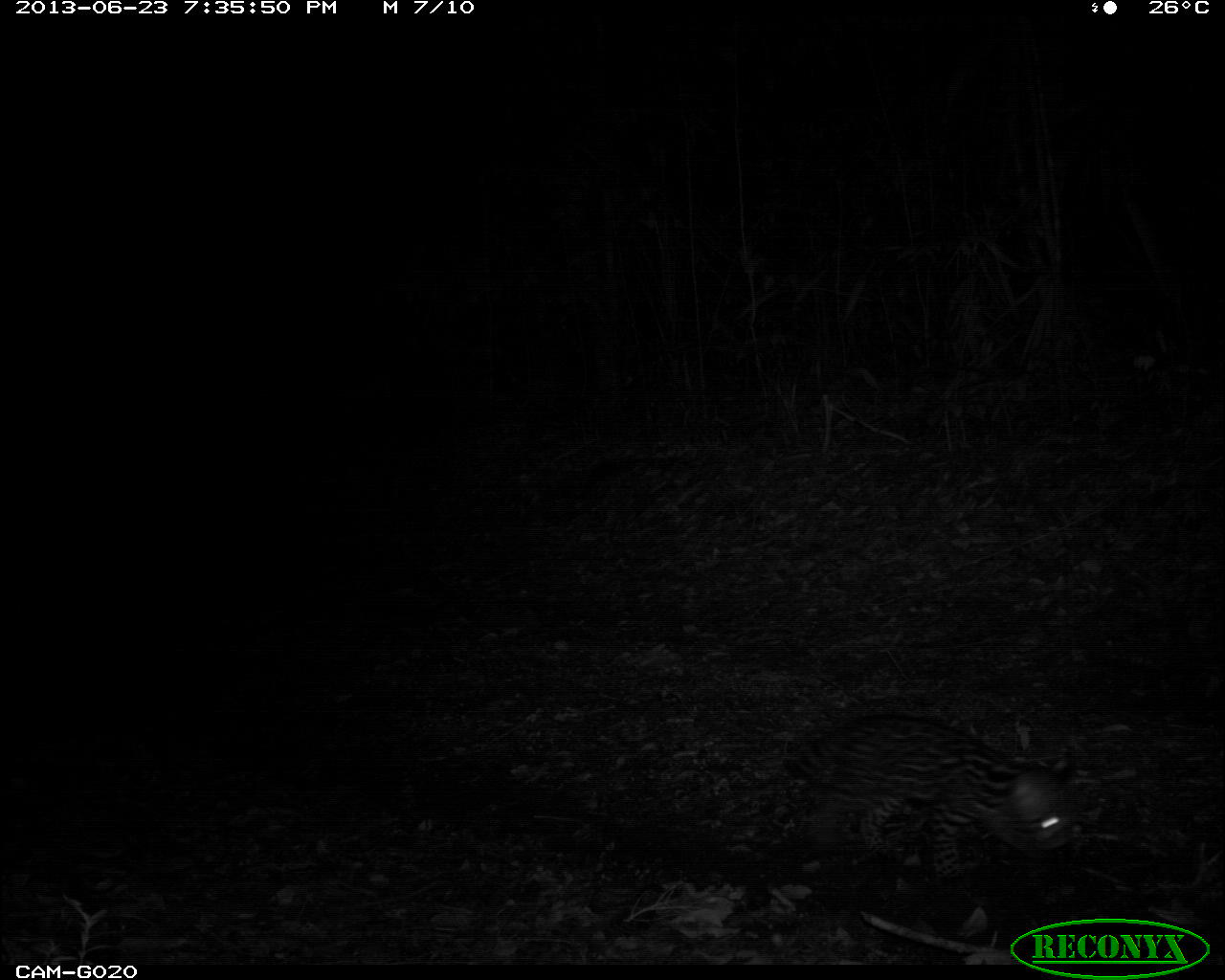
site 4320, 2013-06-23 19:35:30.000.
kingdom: Animalia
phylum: Chordata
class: Mammalia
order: Carnivora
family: Felidae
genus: Leopardus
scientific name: Leopardus pardalis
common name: ocelot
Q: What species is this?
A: Leopardus pardalis (ocelot).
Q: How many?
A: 1.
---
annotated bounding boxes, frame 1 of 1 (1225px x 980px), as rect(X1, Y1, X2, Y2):
leopardus pardalis: rect(782, 710, 1076, 895)